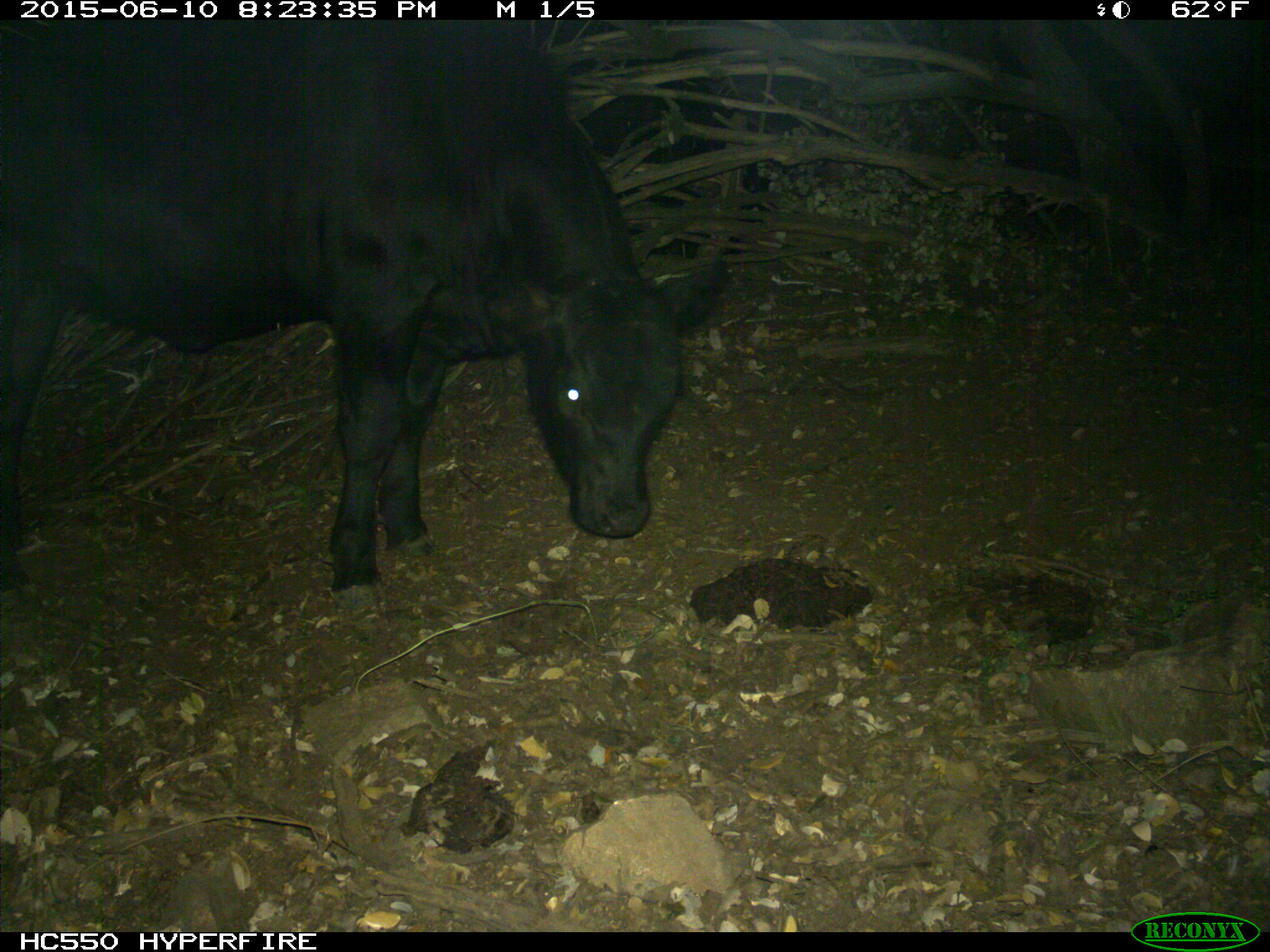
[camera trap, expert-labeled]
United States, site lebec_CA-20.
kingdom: Animalia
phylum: Chordata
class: Mammalia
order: Artiodactyla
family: Bovidae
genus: Bos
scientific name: Bos taurus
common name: domestic cow